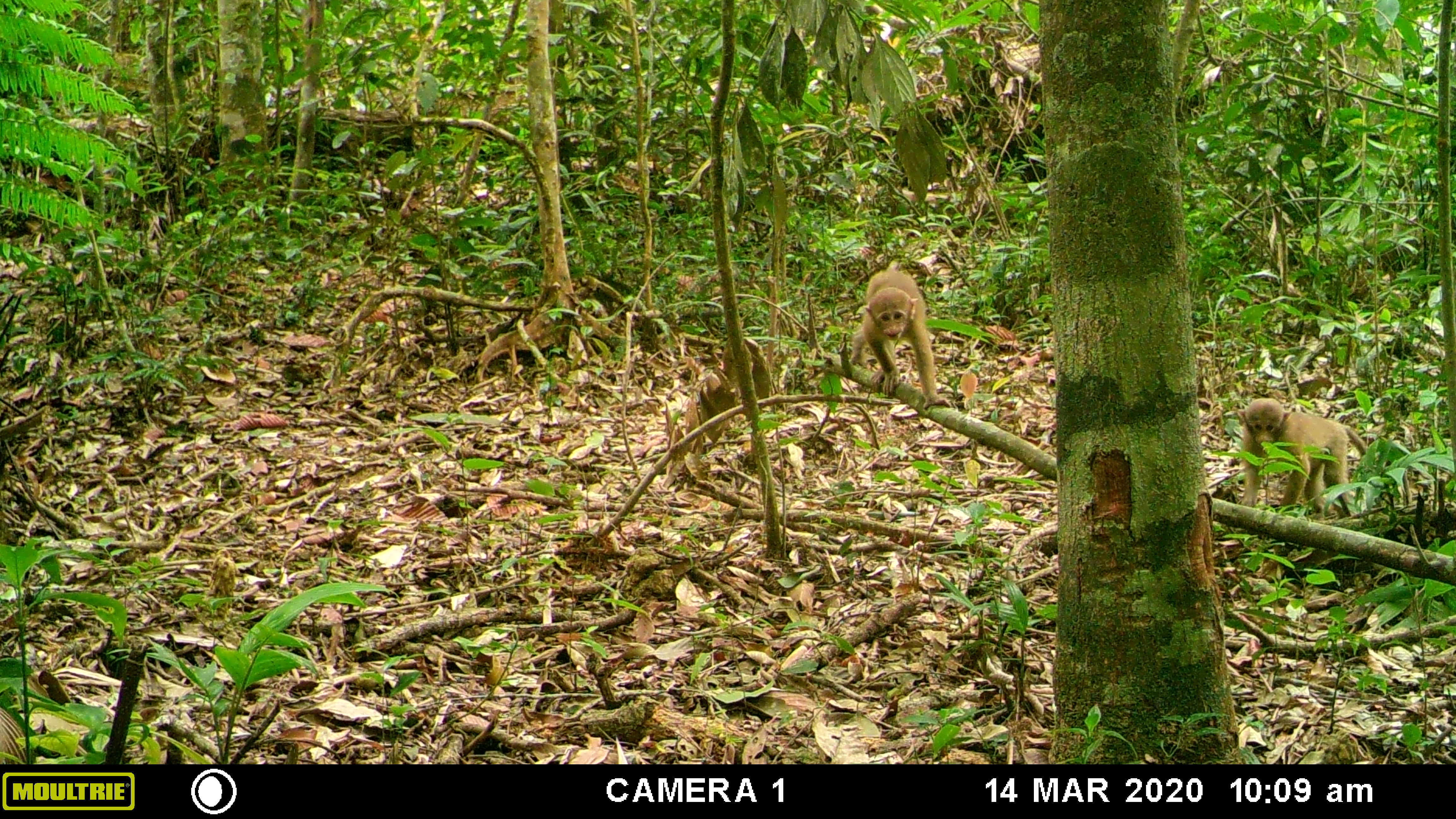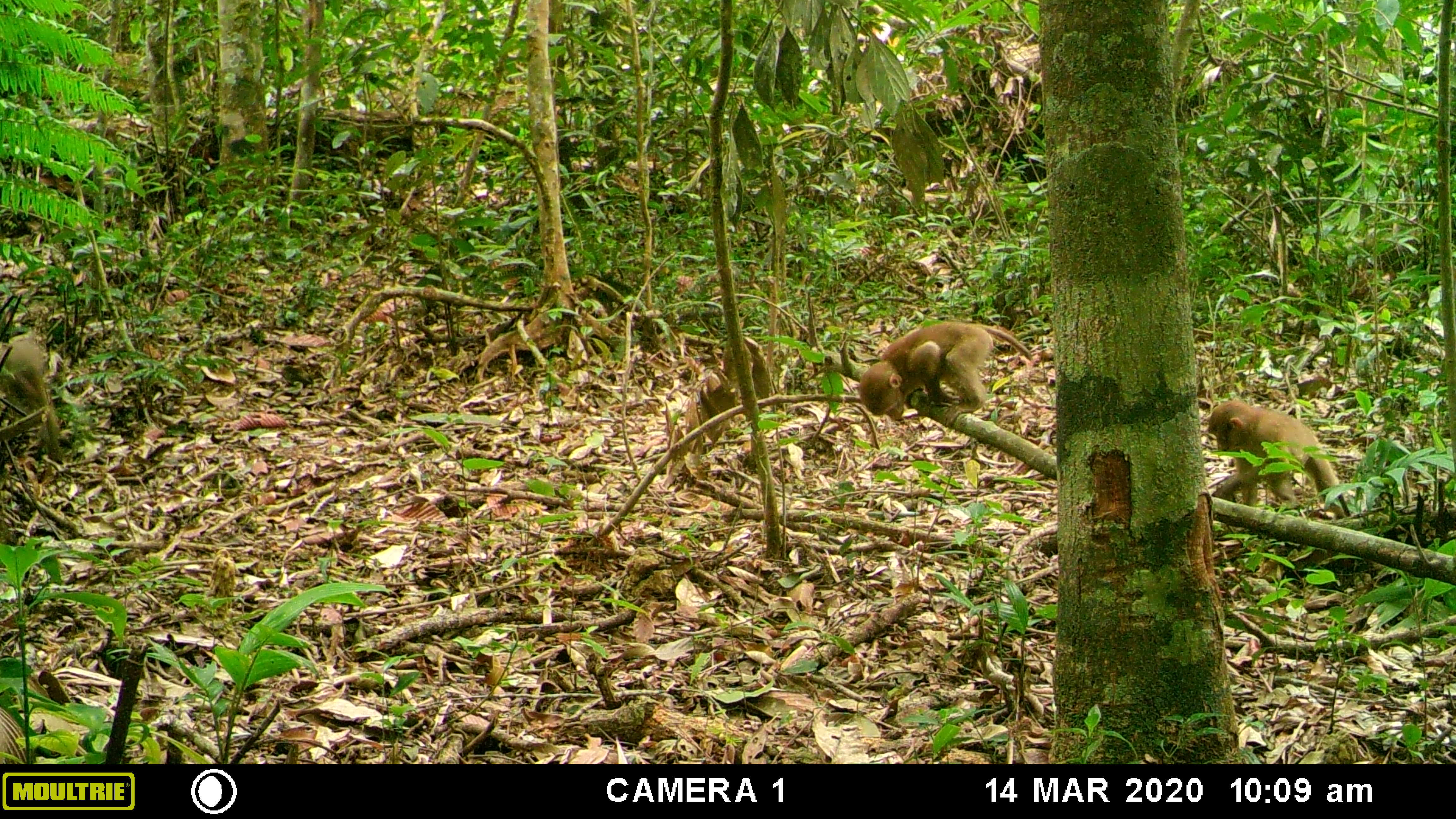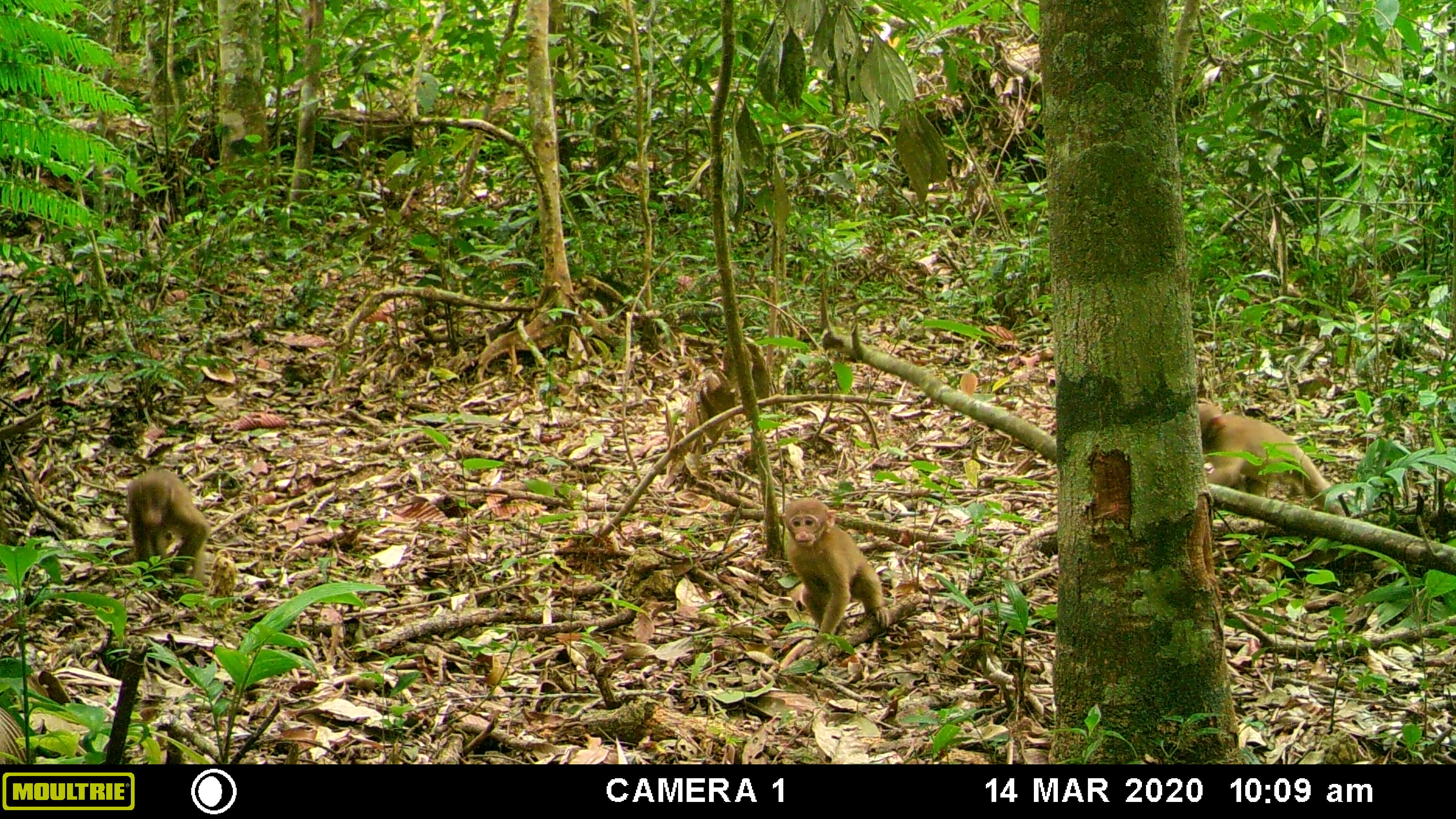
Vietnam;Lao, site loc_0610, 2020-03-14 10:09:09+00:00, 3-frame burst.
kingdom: Animalia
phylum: Chordata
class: Mammalia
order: Primates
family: Cercopithecidae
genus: Macaca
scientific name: Macaca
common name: macaques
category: assam or rhesus macaque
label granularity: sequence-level